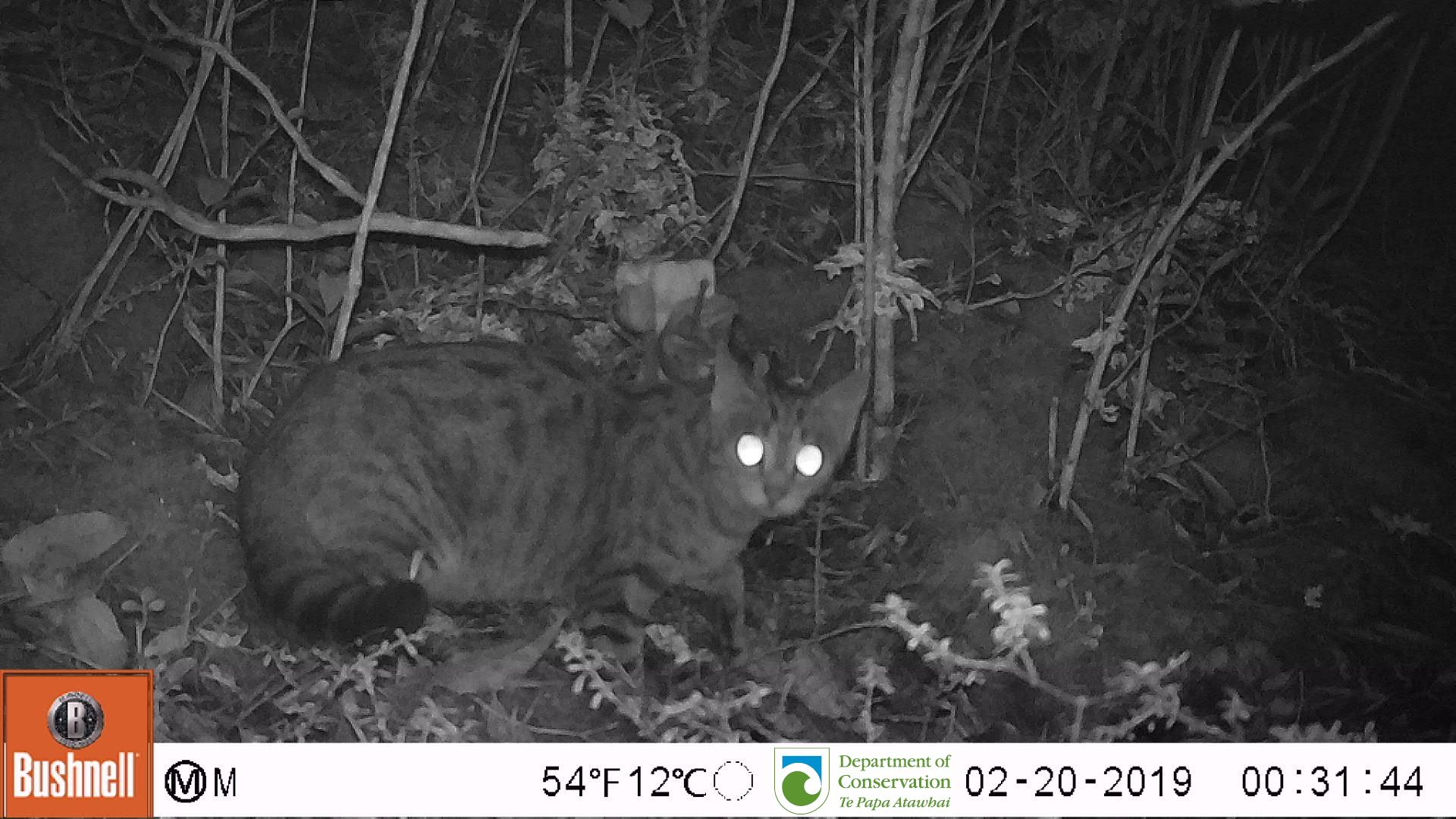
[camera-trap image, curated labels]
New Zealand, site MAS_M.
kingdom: Animalia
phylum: Chordata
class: Mammalia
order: Carnivora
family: Felidae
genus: Felis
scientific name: Felis catus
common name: domestic cat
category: cat